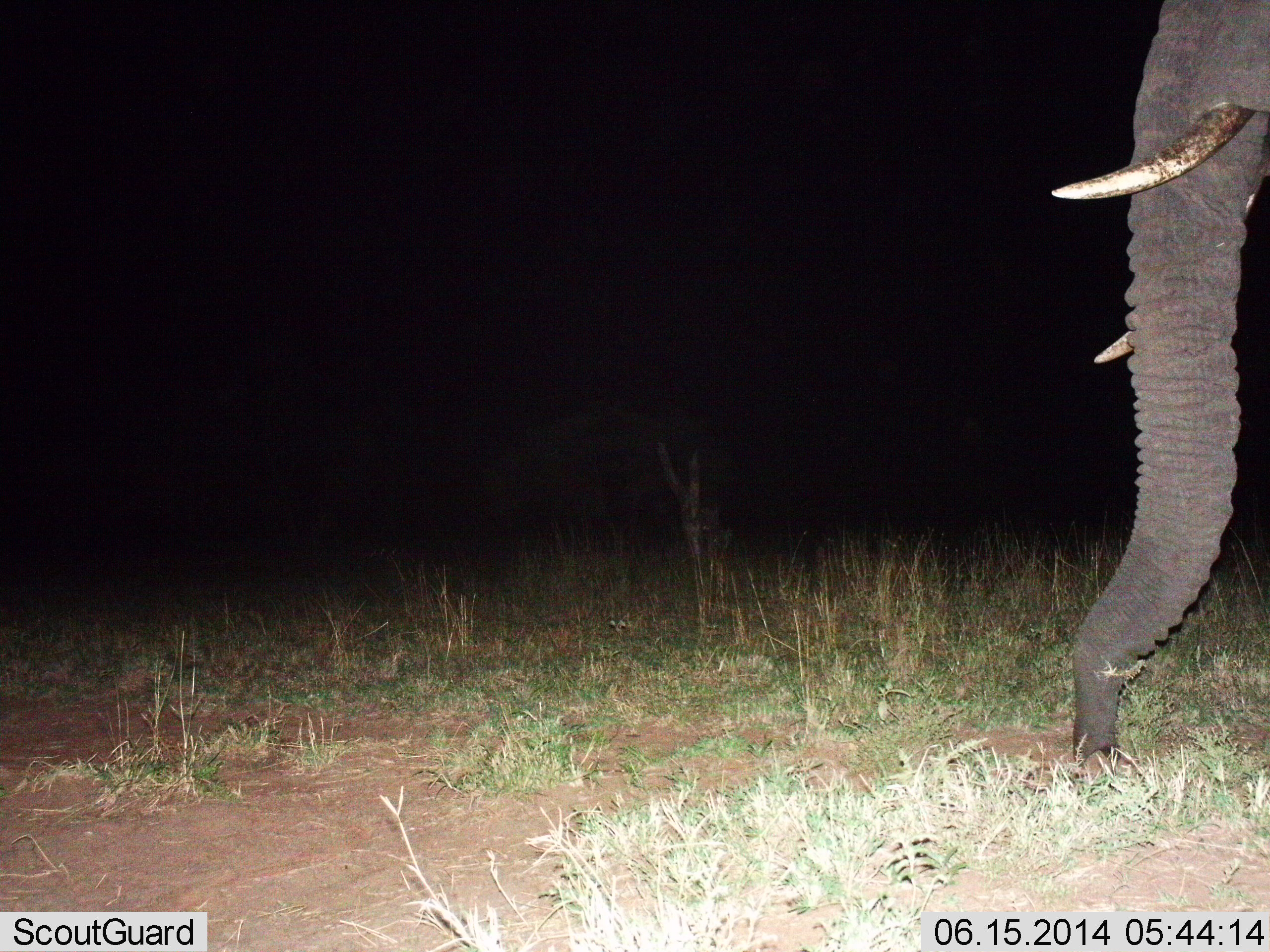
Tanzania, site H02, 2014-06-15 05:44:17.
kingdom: Animalia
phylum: Chordata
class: Mammalia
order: Proboscidea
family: Elephantidae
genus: Loxodonta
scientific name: Loxodonta africana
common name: african bush elephant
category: elephant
Elephant (african bush elephant) (Loxodonta africana), count 1. Behavior (volunteer vote fractions): standing 60%, resting 0%, moving 20%, interacting 0%. Young present (vote fraction): 0%. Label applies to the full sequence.